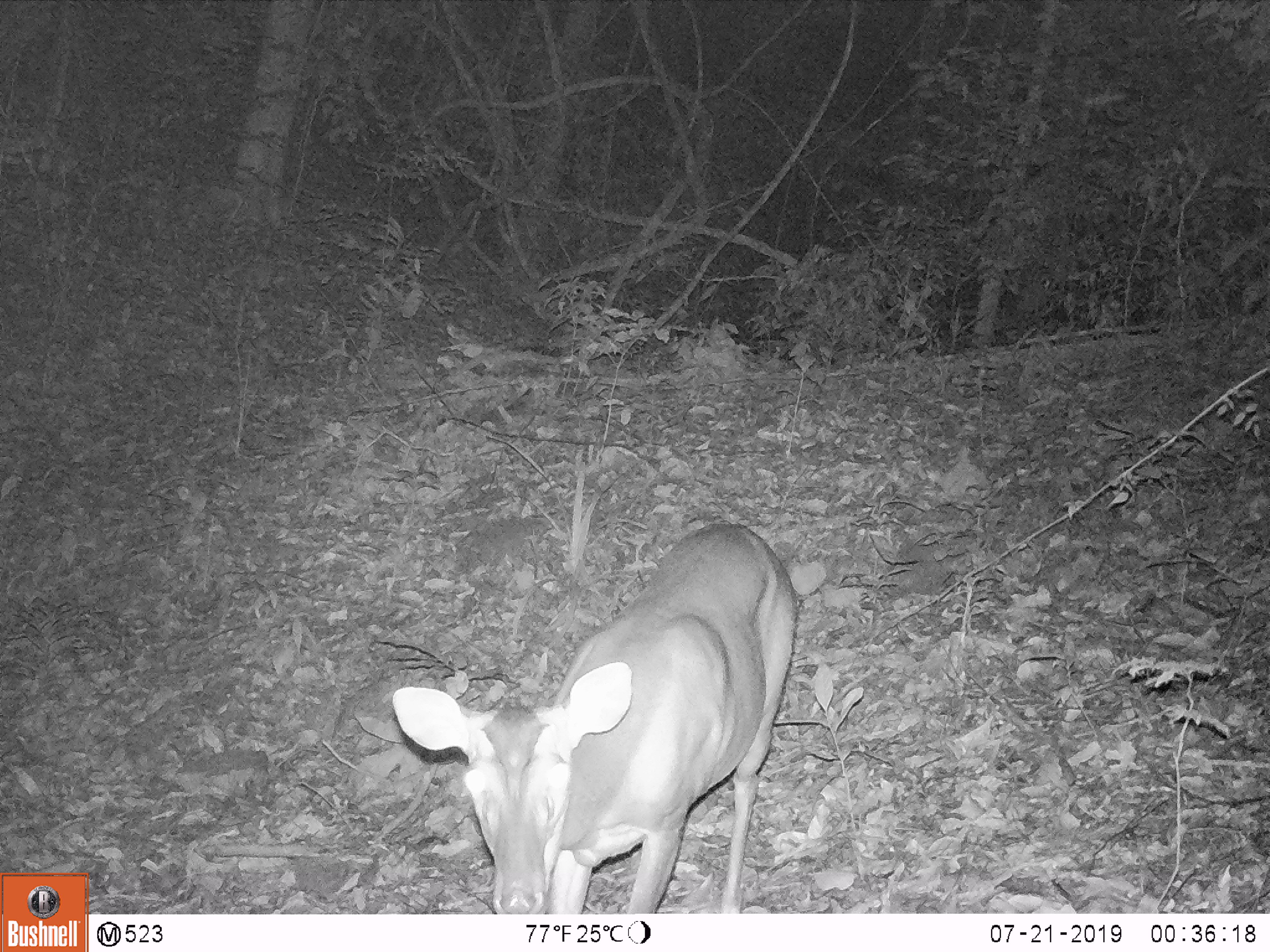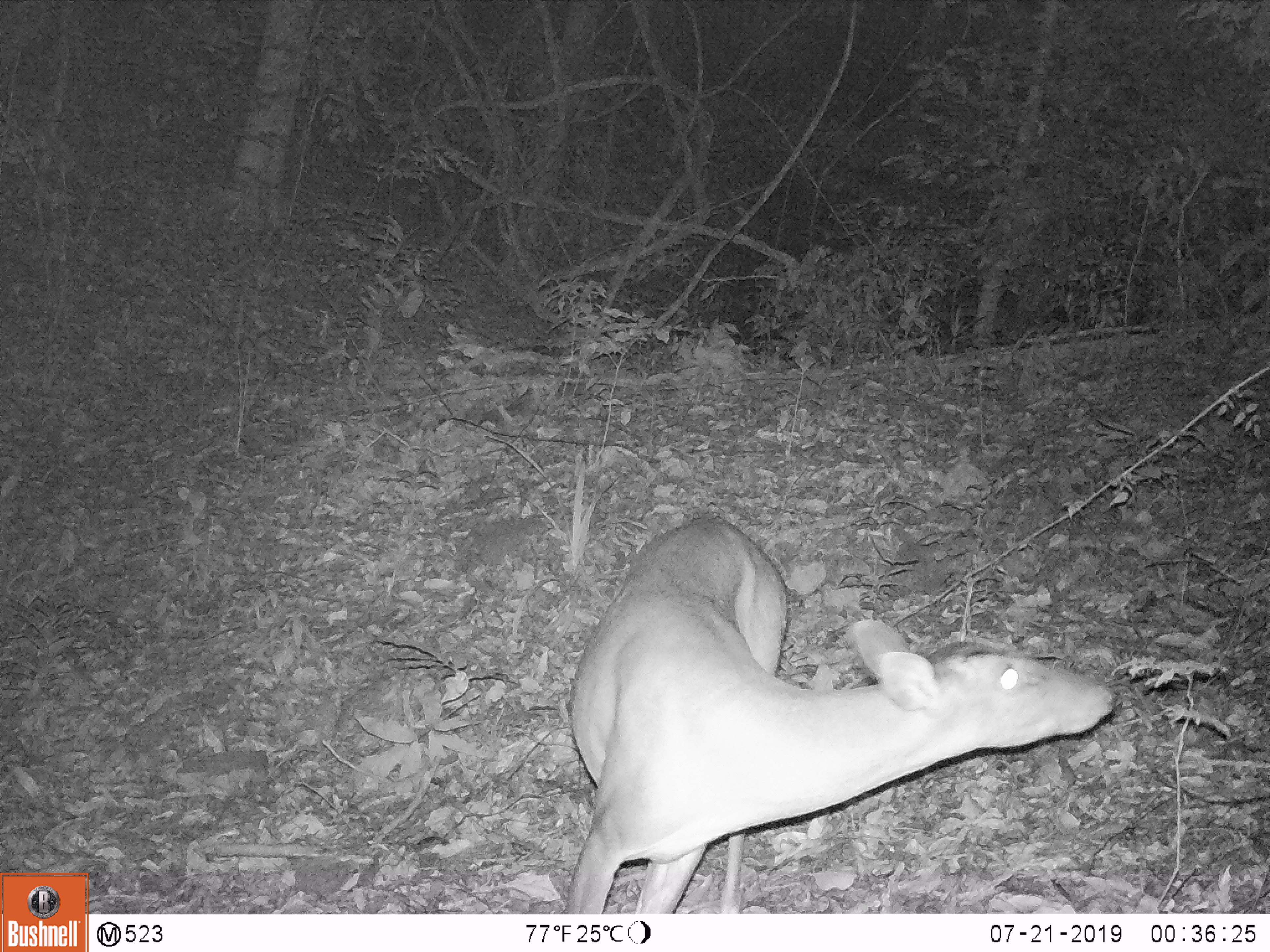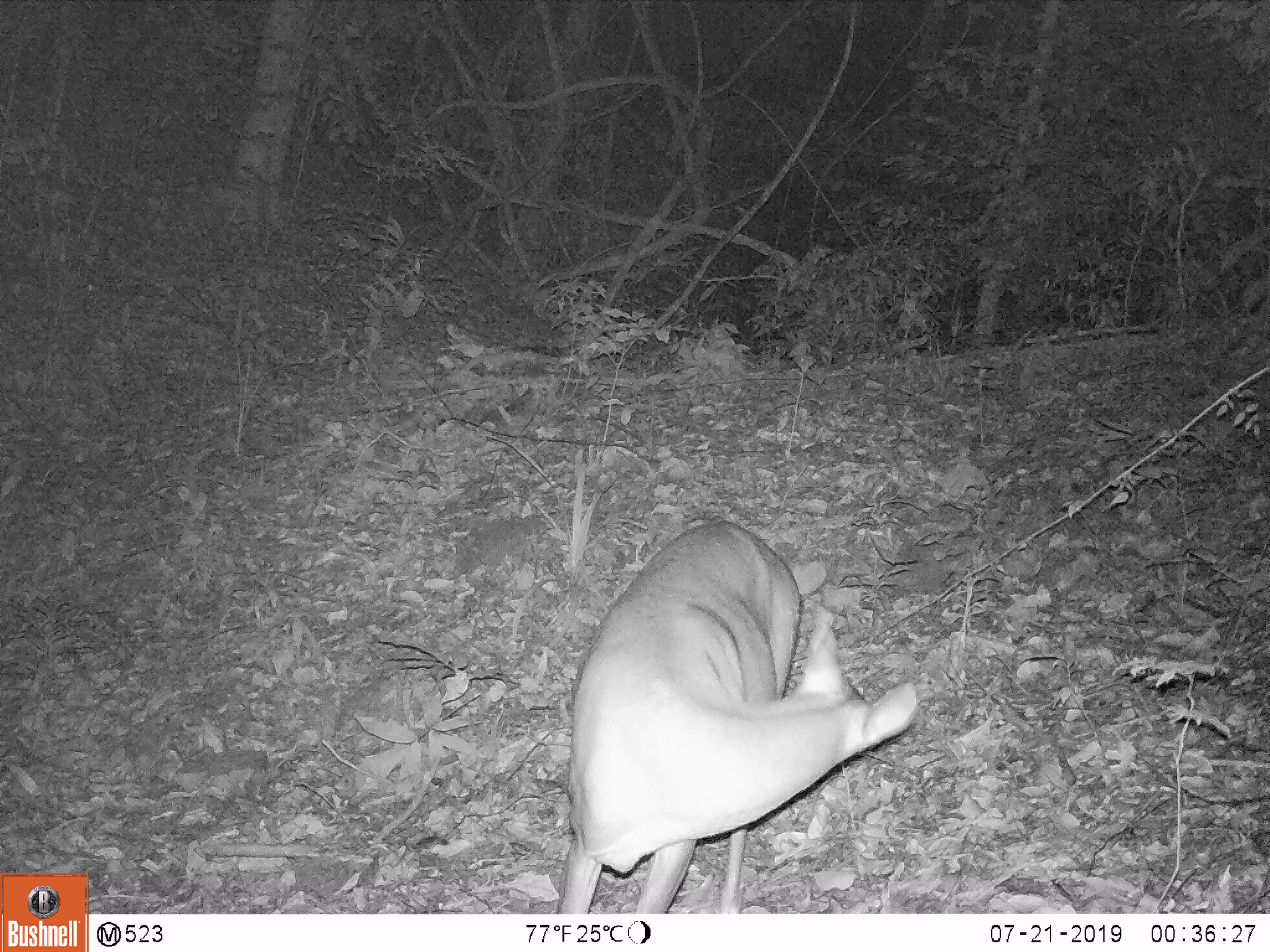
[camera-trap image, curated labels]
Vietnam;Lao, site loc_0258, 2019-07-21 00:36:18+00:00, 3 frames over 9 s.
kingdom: Animalia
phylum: Chordata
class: Mammalia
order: Artiodactyla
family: Cervidae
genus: Muntiacus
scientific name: Muntiacus vuquangensis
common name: large-antlered muntjac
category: large antlered muntjac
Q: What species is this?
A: Large antlered muntjac (large-antlered muntjac) (Muntiacus vuquangensis).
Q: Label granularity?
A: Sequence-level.